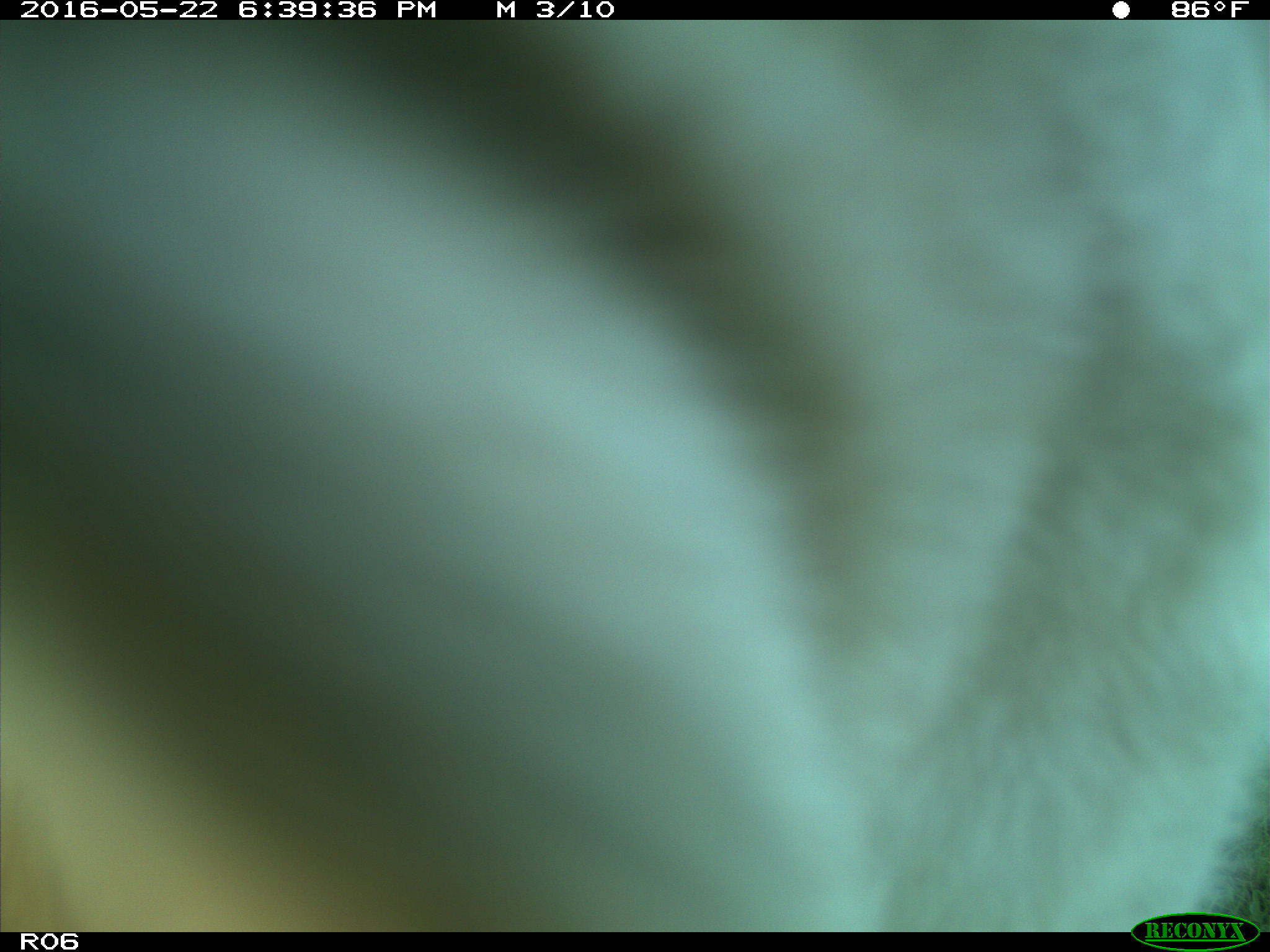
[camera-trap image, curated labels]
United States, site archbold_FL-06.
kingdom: Animalia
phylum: Chordata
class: Mammalia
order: Artiodactyla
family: Bovidae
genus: Bos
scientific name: Bos taurus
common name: domestic cow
Bos taurus (domestic cow).